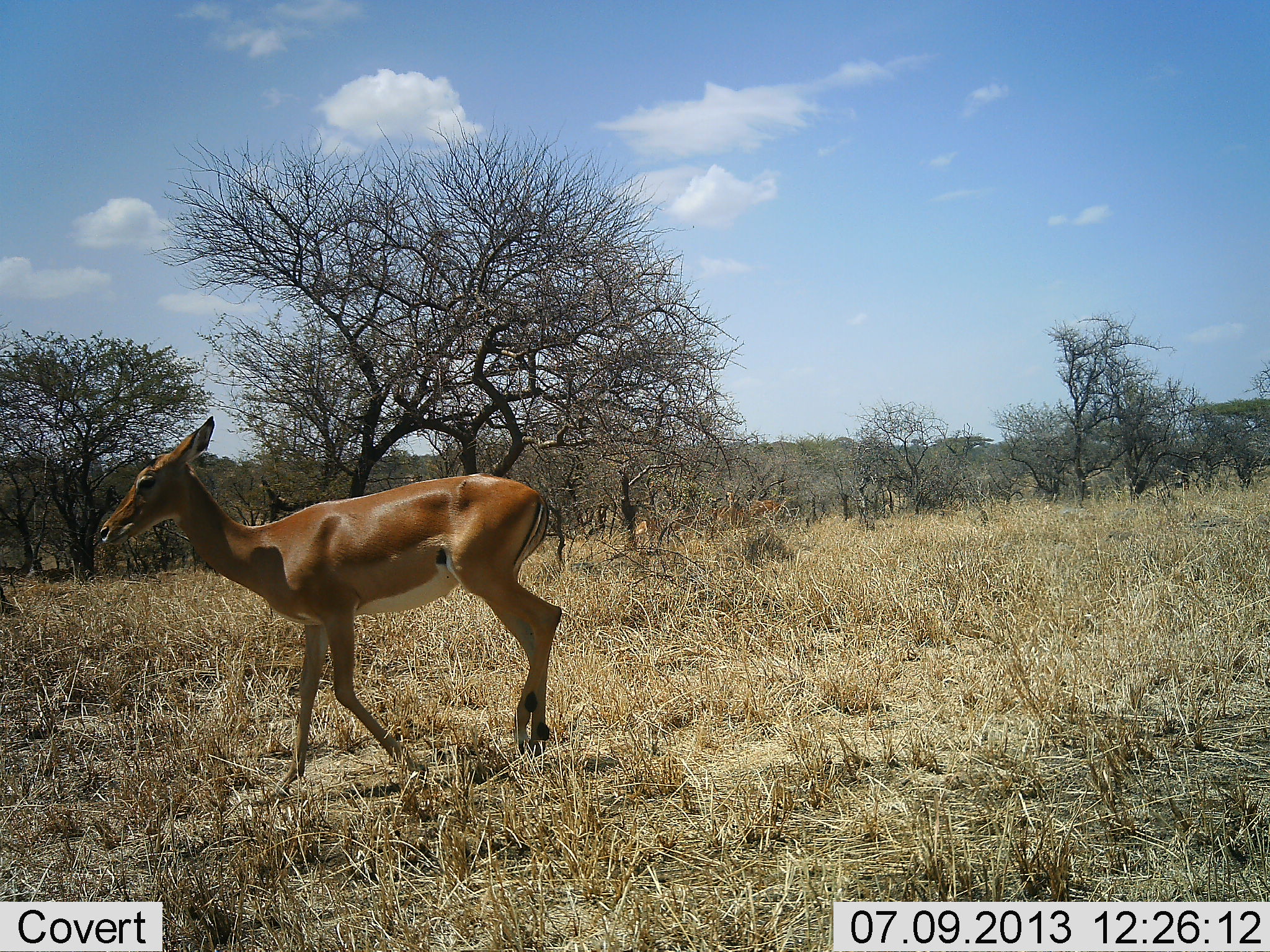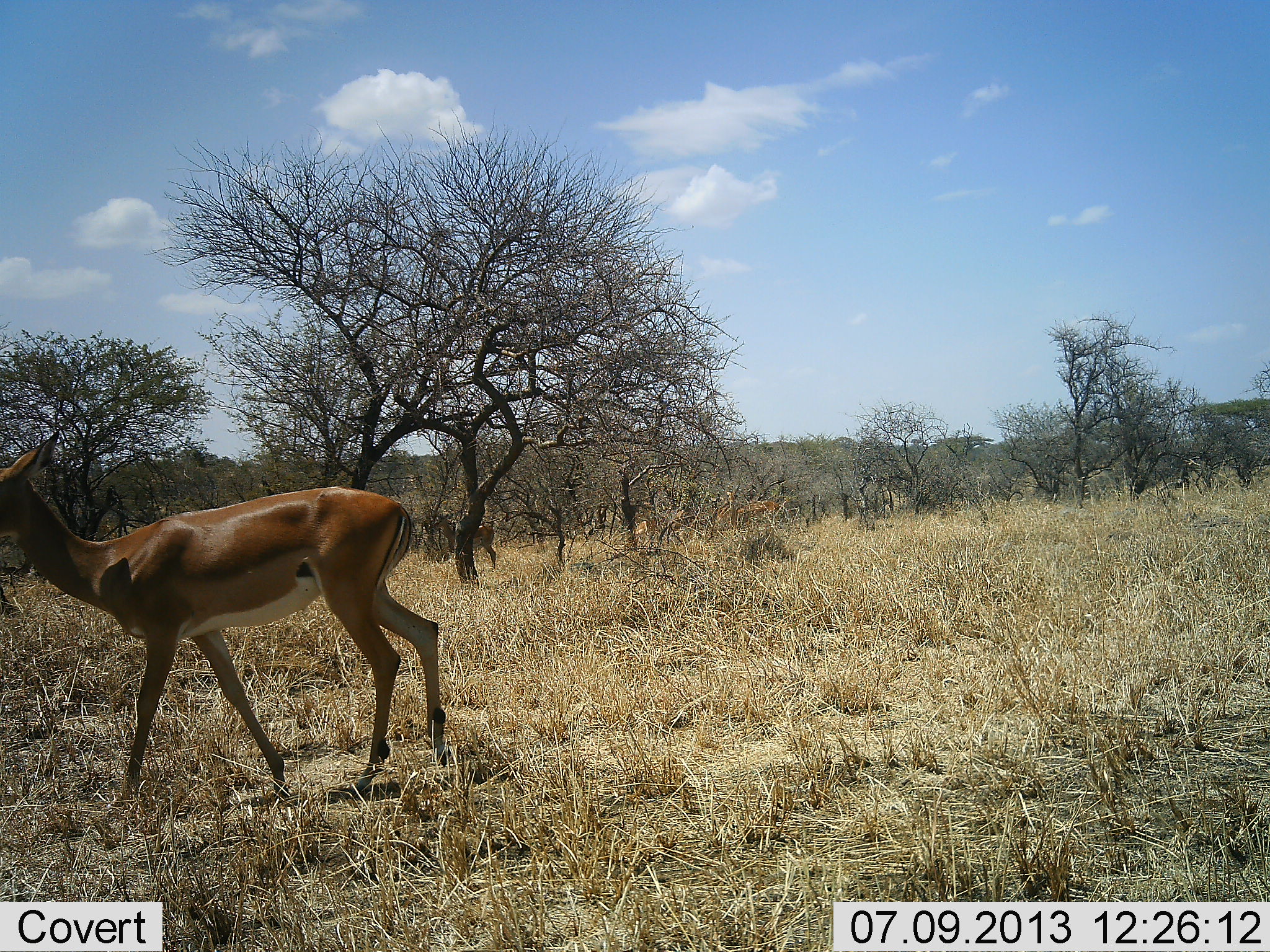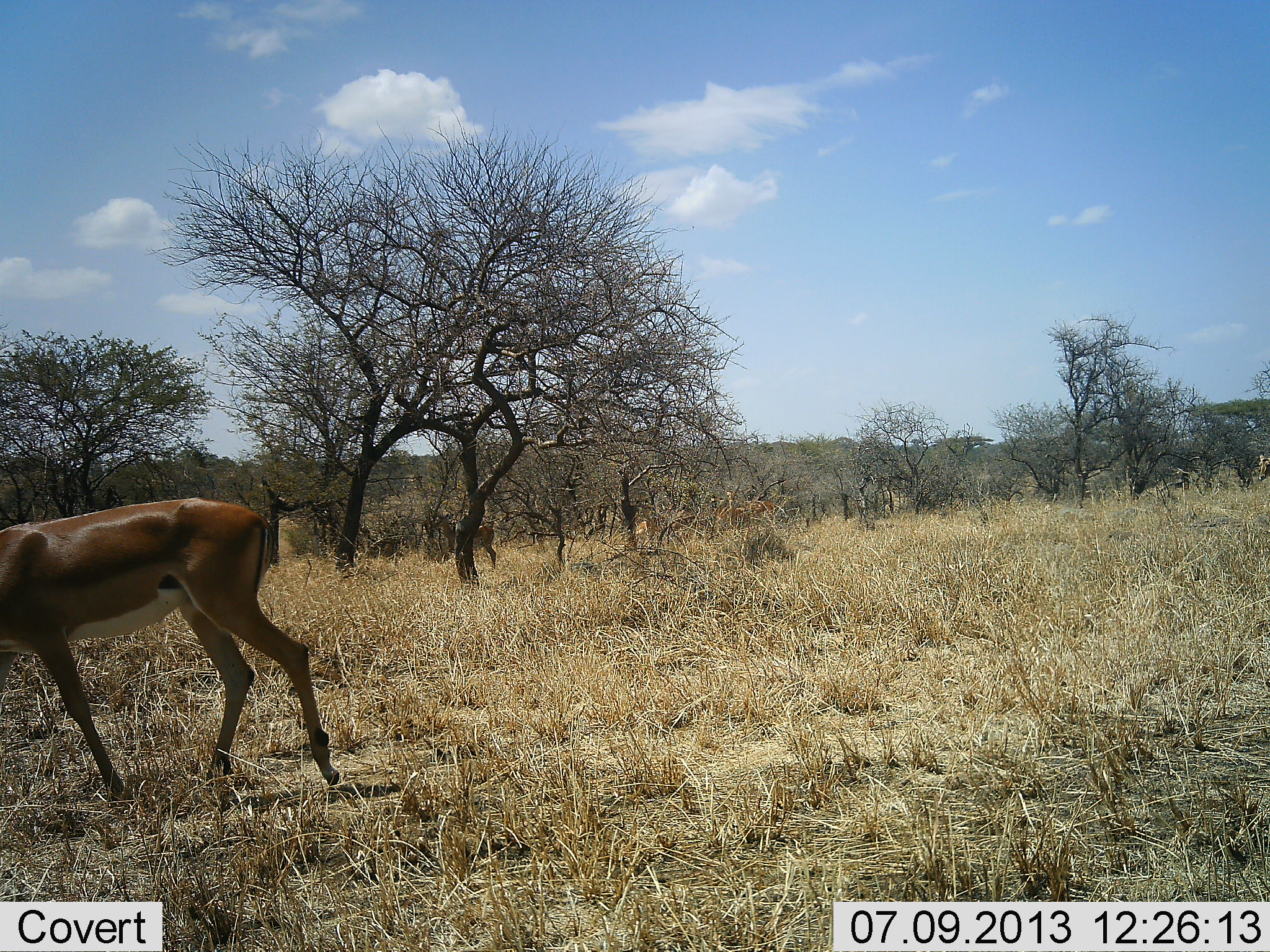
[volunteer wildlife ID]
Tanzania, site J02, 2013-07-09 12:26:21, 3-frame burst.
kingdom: Animalia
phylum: Chordata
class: Mammalia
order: Artiodactyla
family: Bovidae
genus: Aepyceros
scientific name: Aepyceros melampus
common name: impala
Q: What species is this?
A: Impala (Aepyceros melampus).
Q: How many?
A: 2.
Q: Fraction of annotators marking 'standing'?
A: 33%.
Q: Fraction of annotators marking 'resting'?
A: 0%.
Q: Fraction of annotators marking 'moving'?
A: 83%.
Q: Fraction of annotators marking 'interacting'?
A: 0%.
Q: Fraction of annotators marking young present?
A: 0%.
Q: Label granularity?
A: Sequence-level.